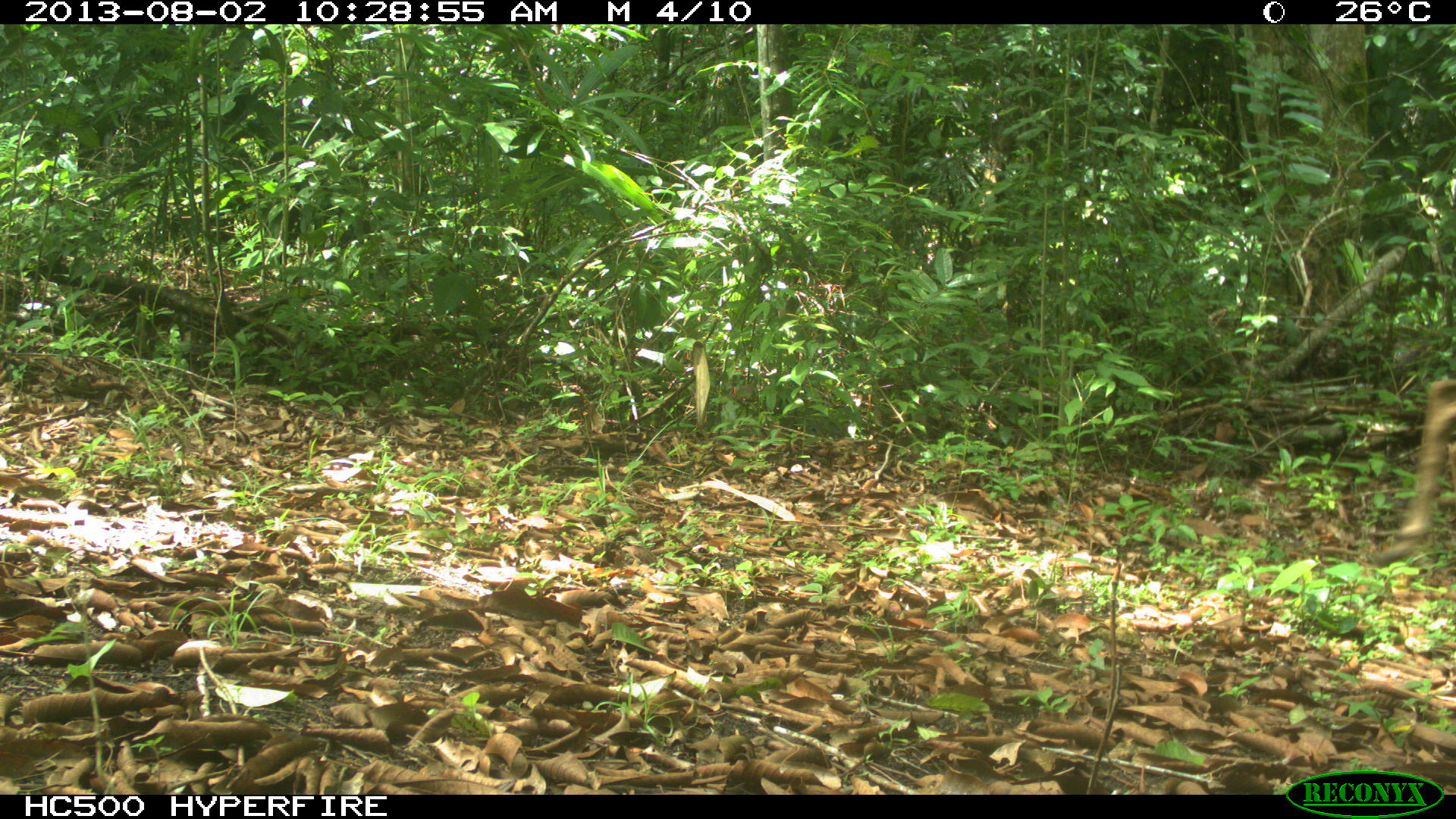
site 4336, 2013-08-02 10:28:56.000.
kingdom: Animalia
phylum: Chordata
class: Mammalia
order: Artiodactyla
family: Cervidae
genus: Odocoileus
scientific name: Odocoileus virginianus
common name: white-tailed deer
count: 1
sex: male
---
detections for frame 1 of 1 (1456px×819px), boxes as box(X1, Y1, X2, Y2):
odocoileus virginianus: box(1364, 381, 1454, 565)